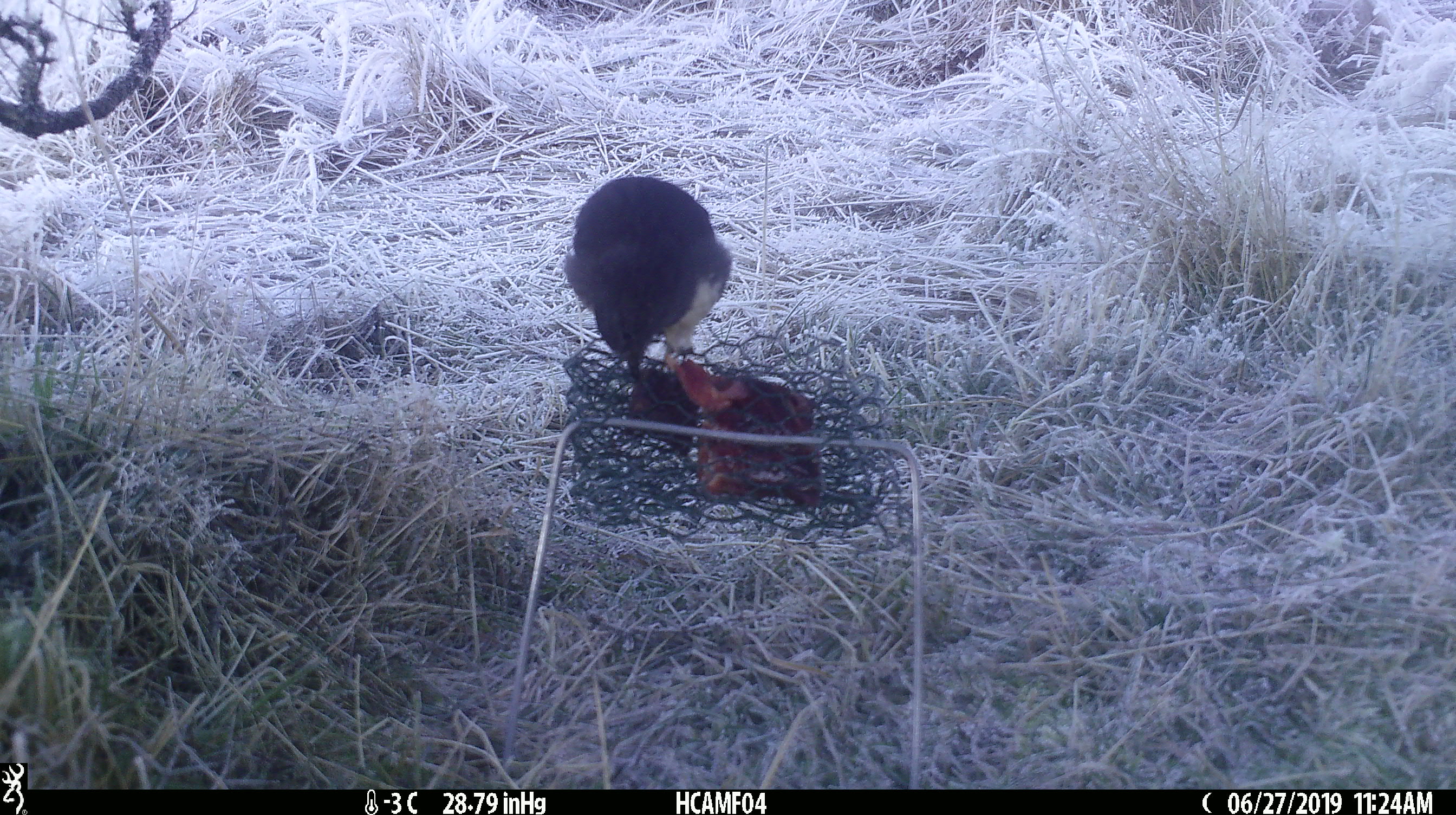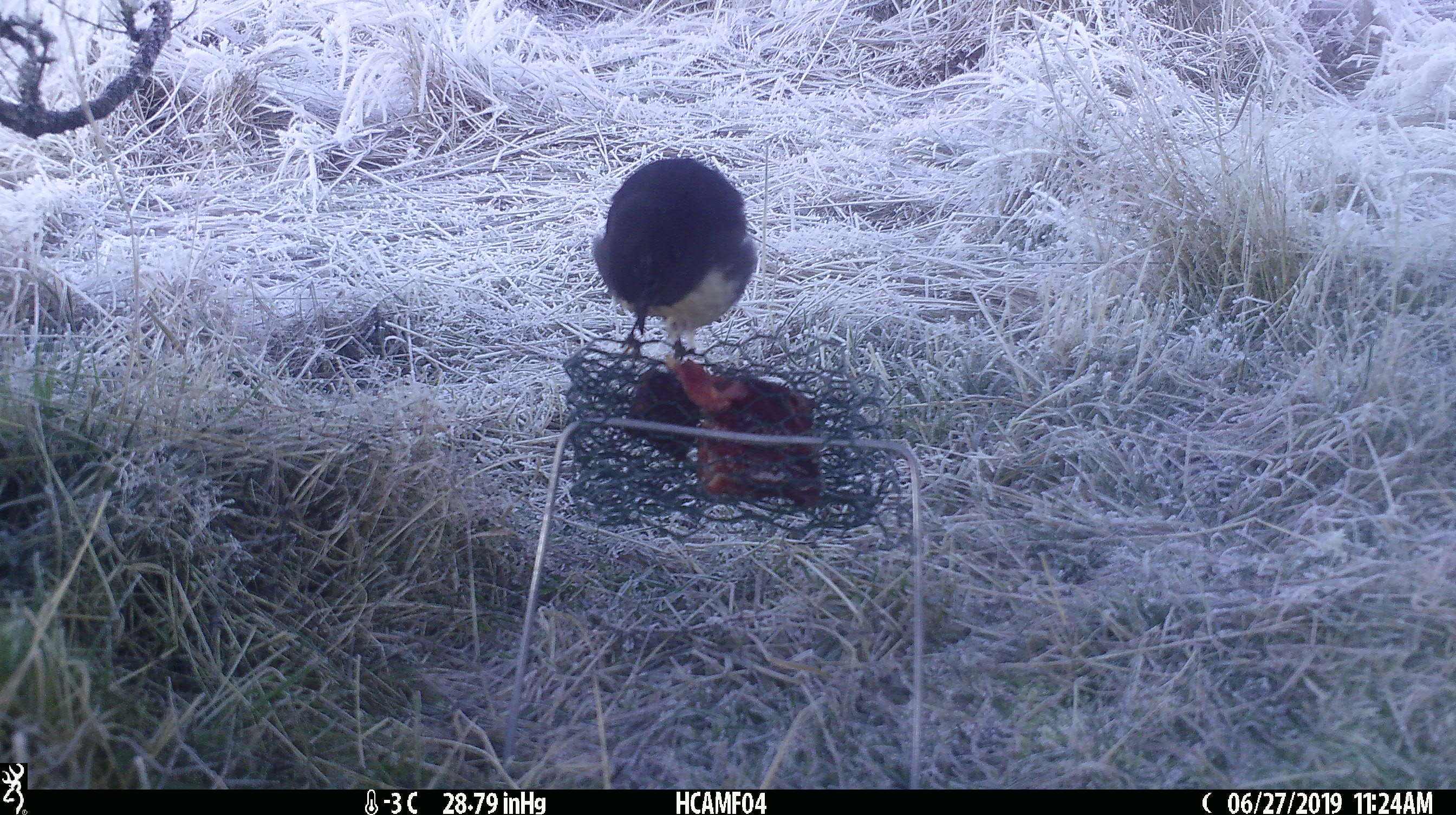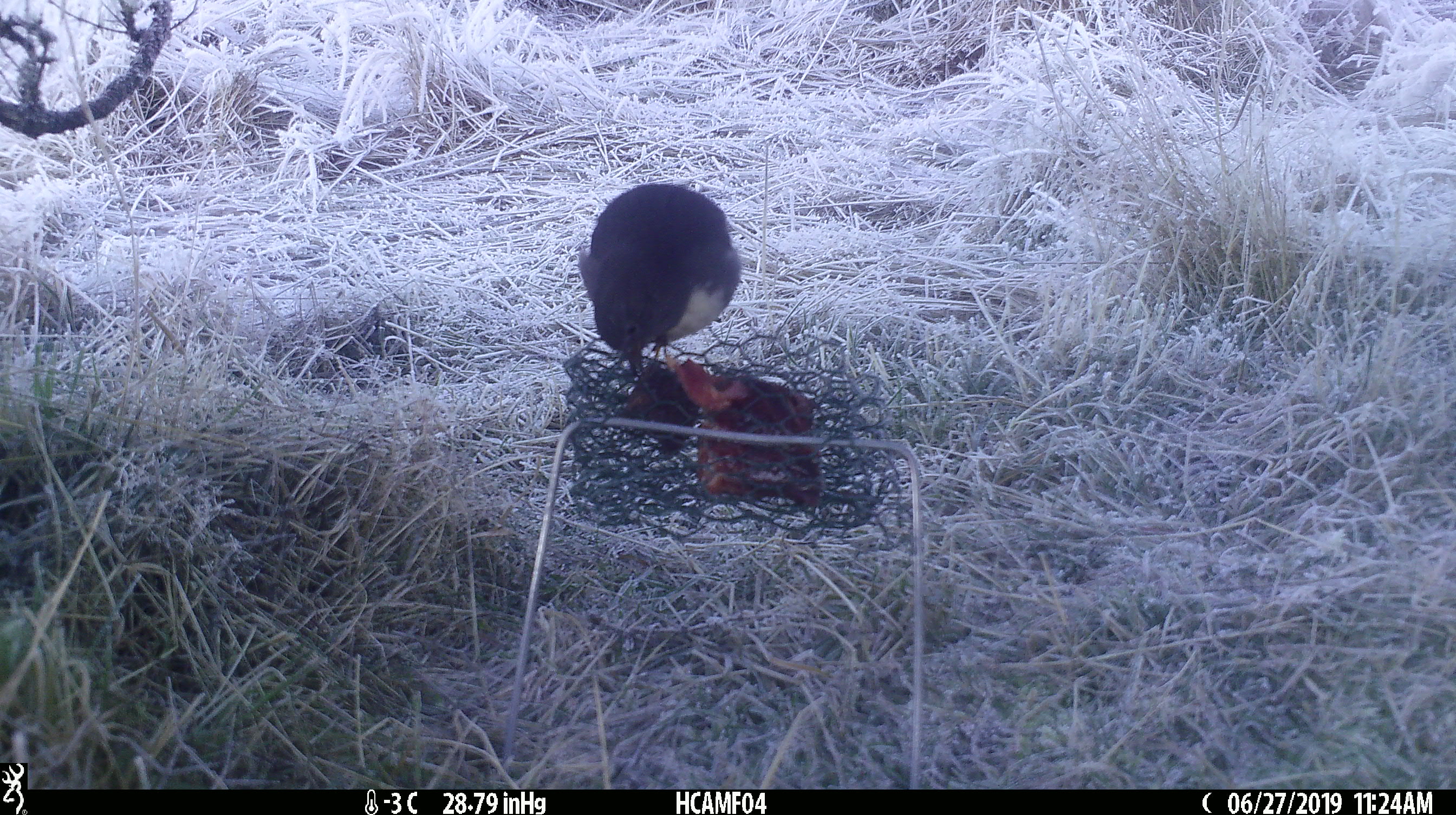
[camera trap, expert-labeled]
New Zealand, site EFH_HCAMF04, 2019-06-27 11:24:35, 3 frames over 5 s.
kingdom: Animalia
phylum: Chordata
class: Aves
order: Passeriformes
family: Petroicidae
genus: Petroica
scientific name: Petroica australis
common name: new zealand robin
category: robin